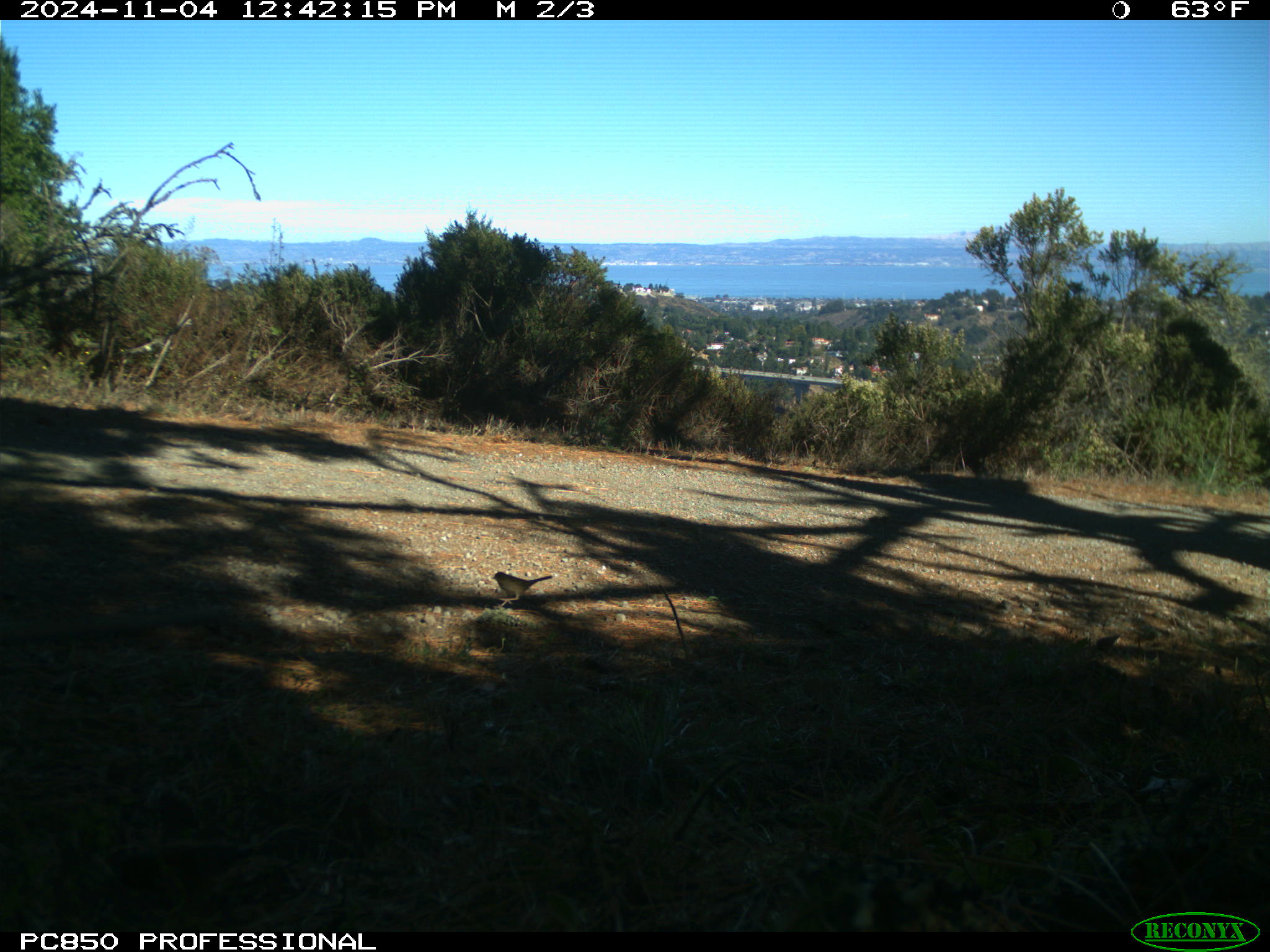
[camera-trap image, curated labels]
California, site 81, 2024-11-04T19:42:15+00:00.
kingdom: Animalia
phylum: Chordata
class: Aves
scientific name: Aves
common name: bird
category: unknown bird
Unknown bird (bird) (Aves).